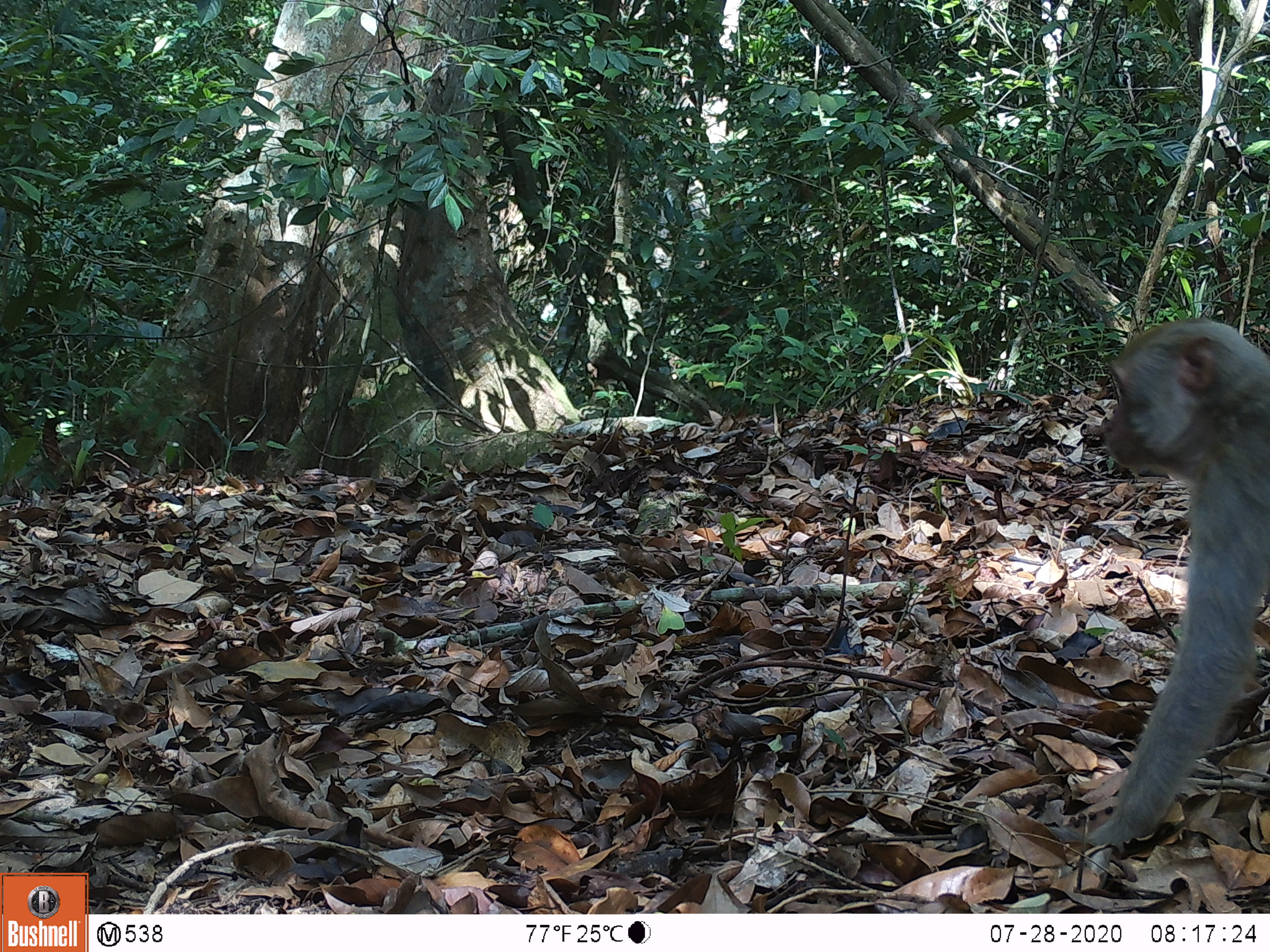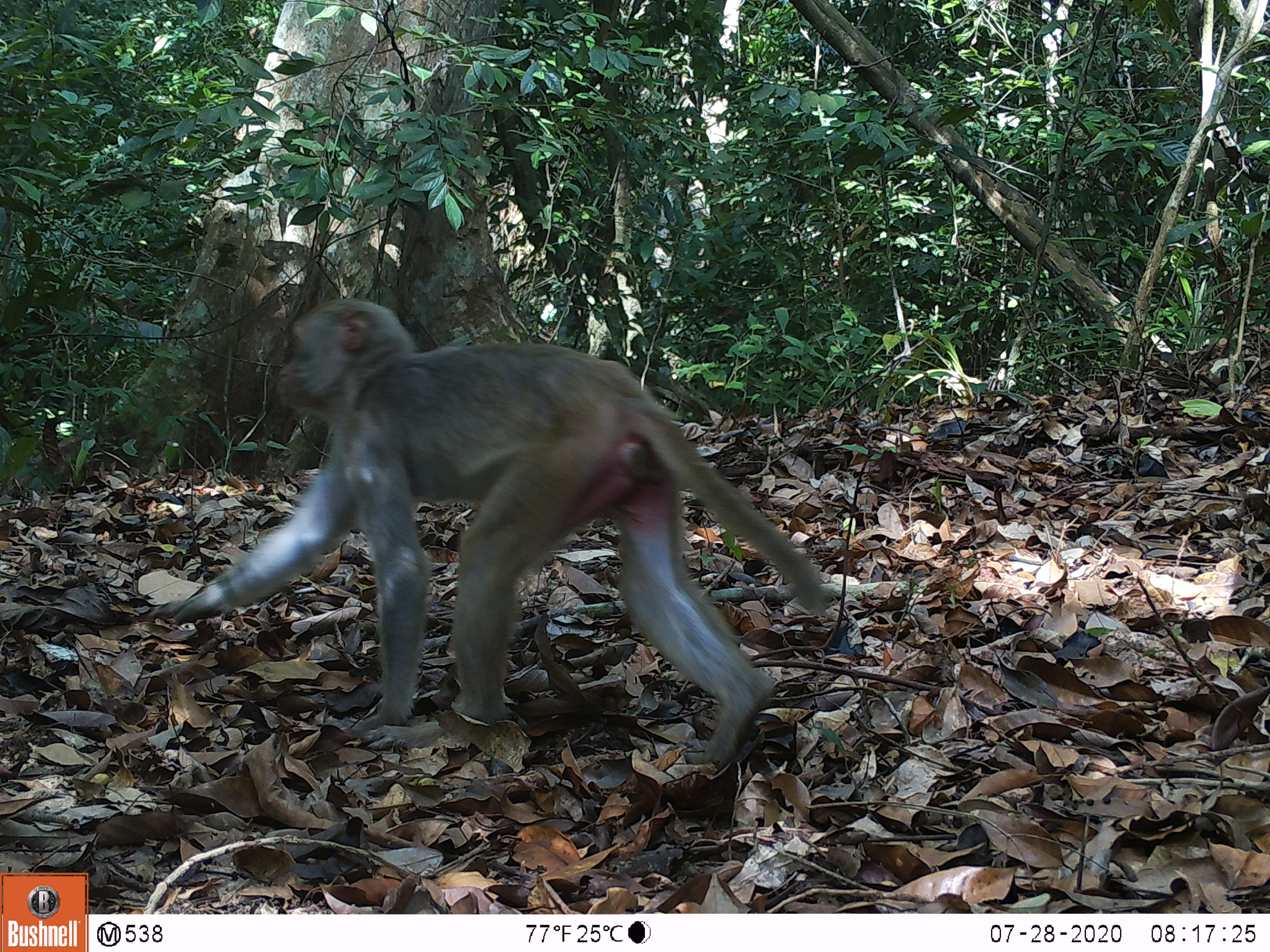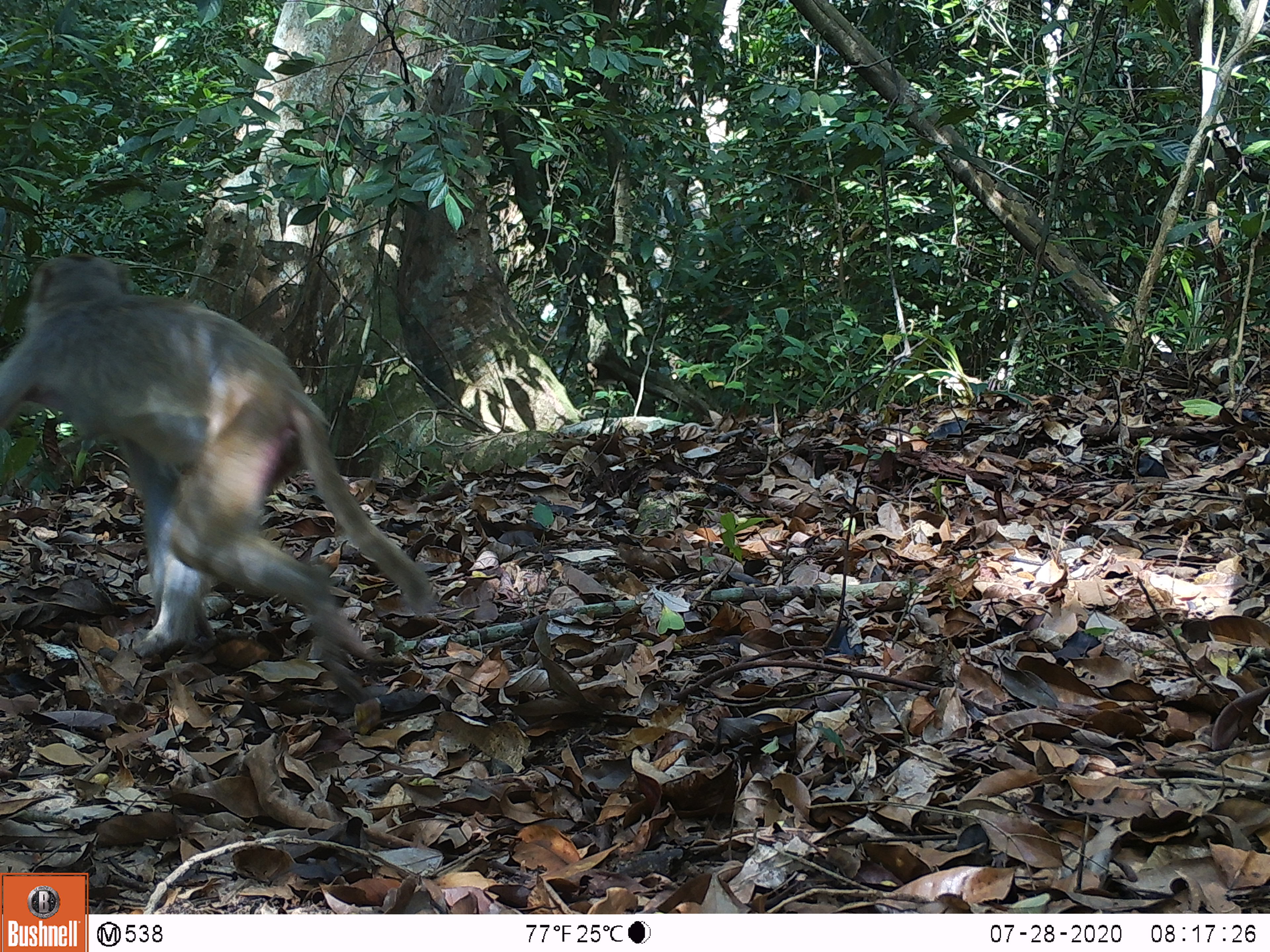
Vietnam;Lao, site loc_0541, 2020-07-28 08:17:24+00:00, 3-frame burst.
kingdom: Animalia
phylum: Chordata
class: Mammalia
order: Primates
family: Cercopithecidae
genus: Macaca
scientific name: Macaca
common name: macaques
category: assam or rhesus macaque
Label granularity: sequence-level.